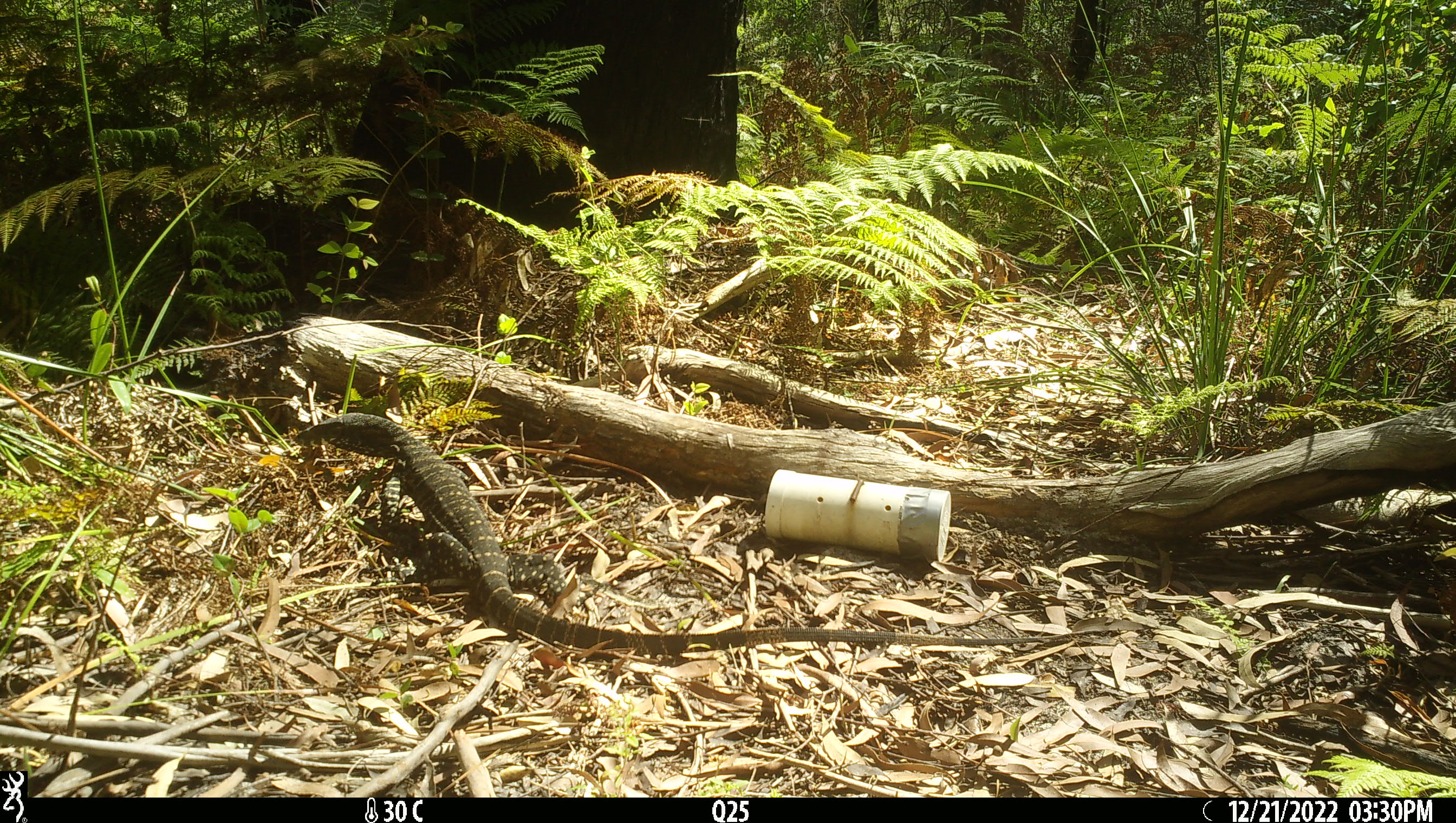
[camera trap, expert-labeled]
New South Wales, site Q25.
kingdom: Animalia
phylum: Chordata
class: Reptilia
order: Squamata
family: Varanidae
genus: Varanus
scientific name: Varanus varius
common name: lace monitor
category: goanna